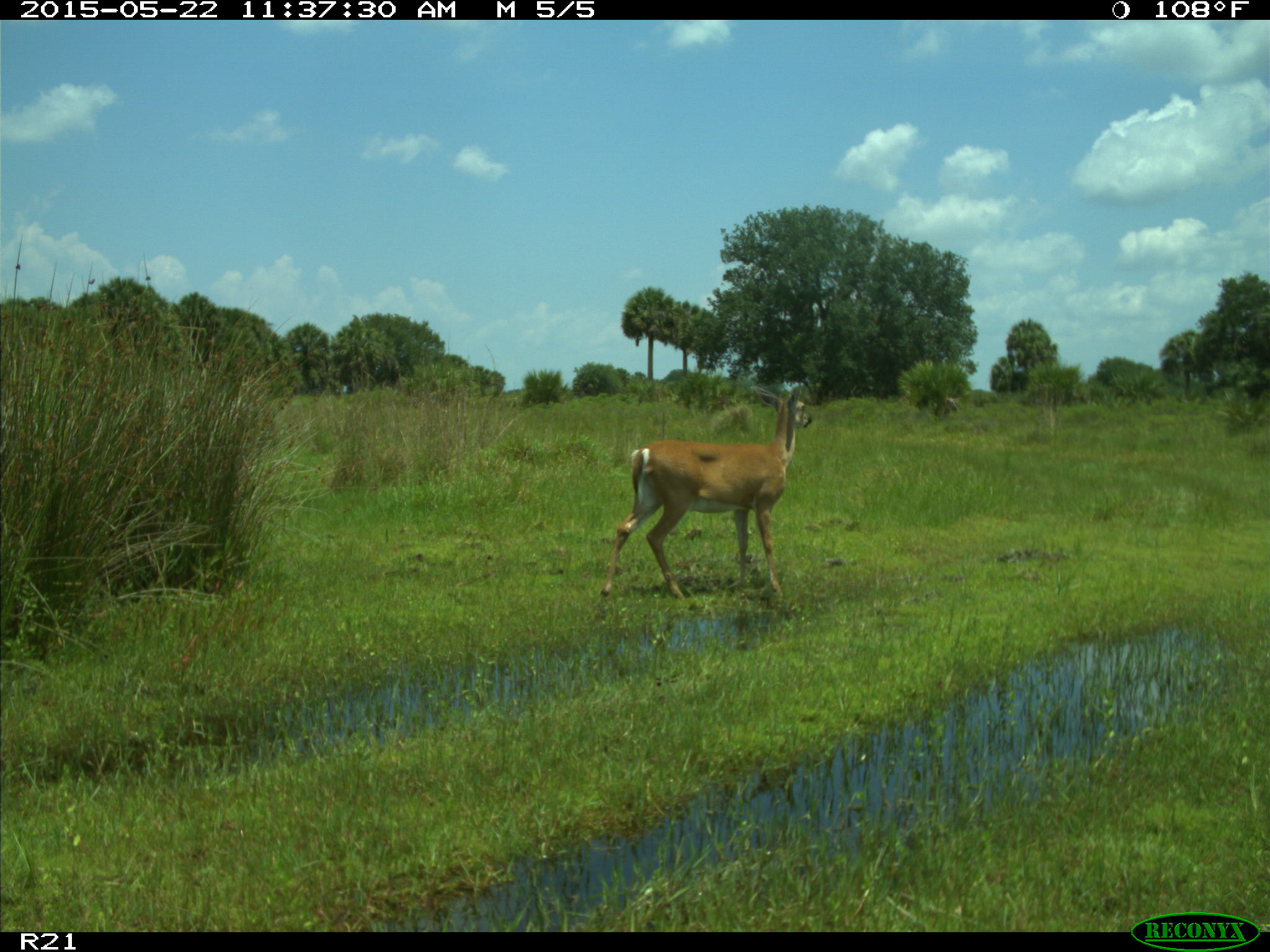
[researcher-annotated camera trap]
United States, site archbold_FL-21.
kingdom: Animalia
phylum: Chordata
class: Mammalia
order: Artiodactyla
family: Cervidae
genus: Odocoileus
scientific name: Odocoileus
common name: deer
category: unidentified deer